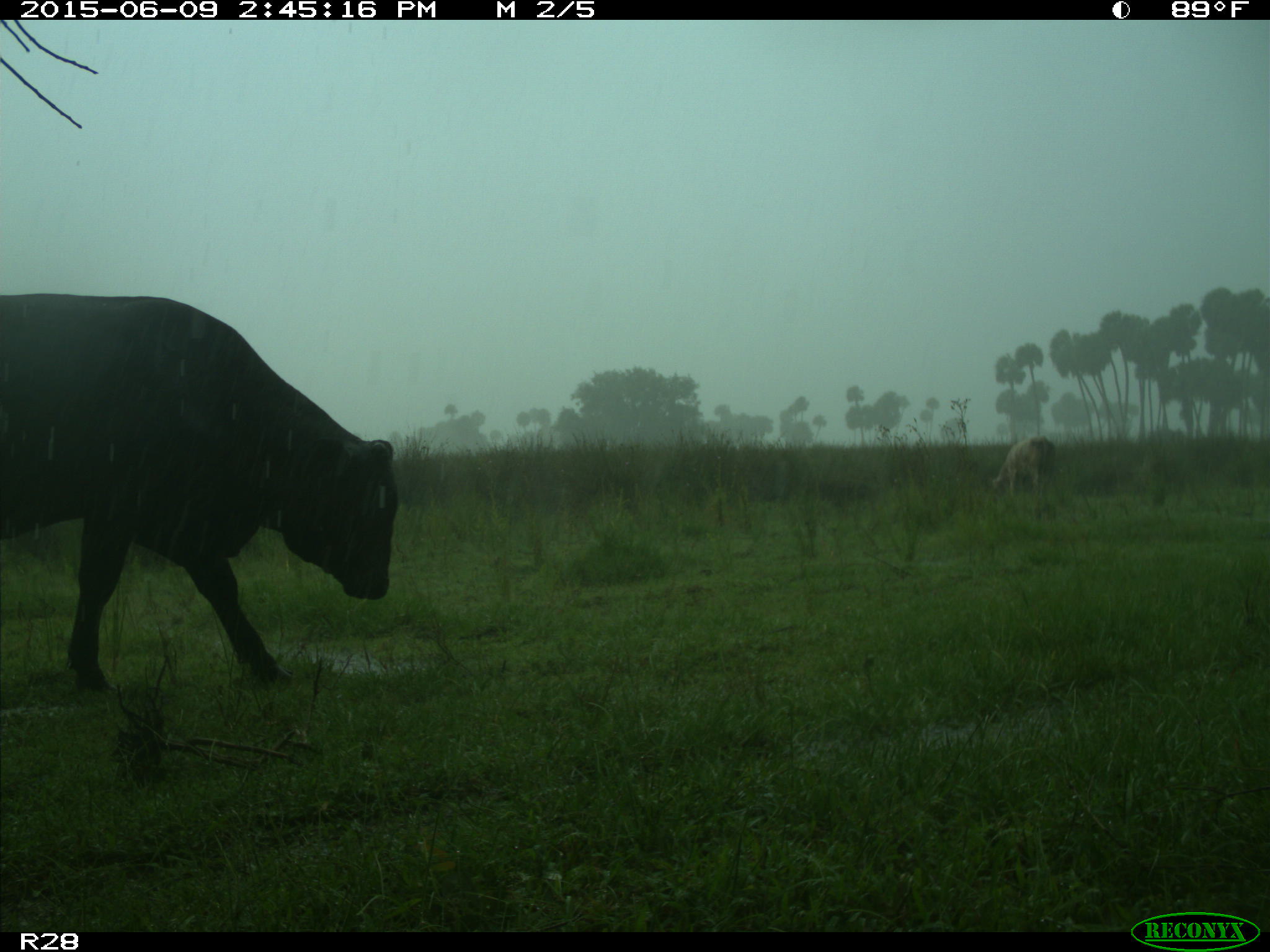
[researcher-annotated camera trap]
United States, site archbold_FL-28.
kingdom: Animalia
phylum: Chordata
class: Mammalia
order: Artiodactyla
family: Bovidae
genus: Bos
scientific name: Bos taurus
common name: domestic cow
Bos taurus (domestic cow).